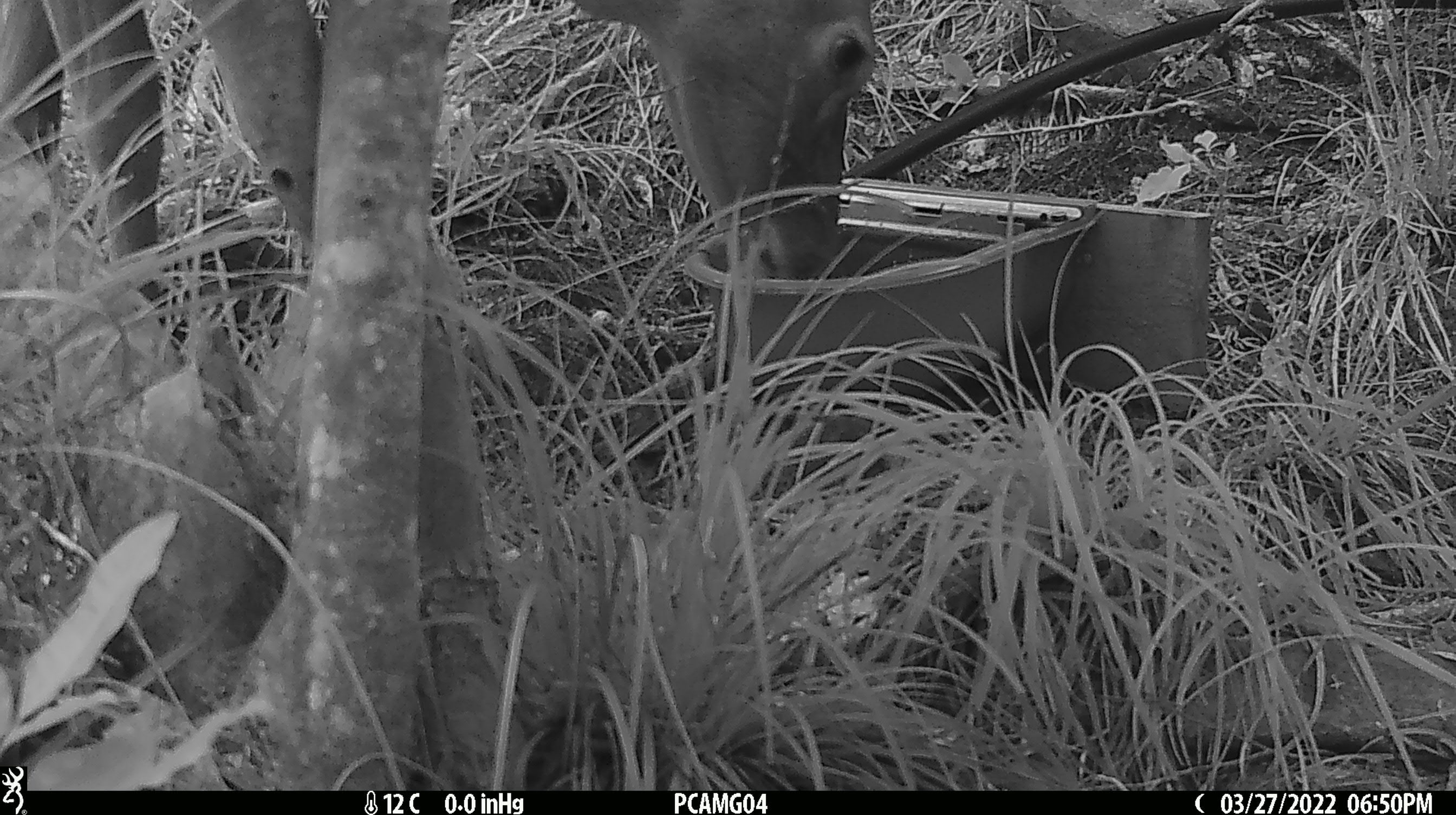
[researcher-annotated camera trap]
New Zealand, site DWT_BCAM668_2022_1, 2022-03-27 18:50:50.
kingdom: Animalia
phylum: Chordata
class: Mammalia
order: Artiodactyla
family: Cervidae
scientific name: Cervidae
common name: deer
Deer (Cervidae).